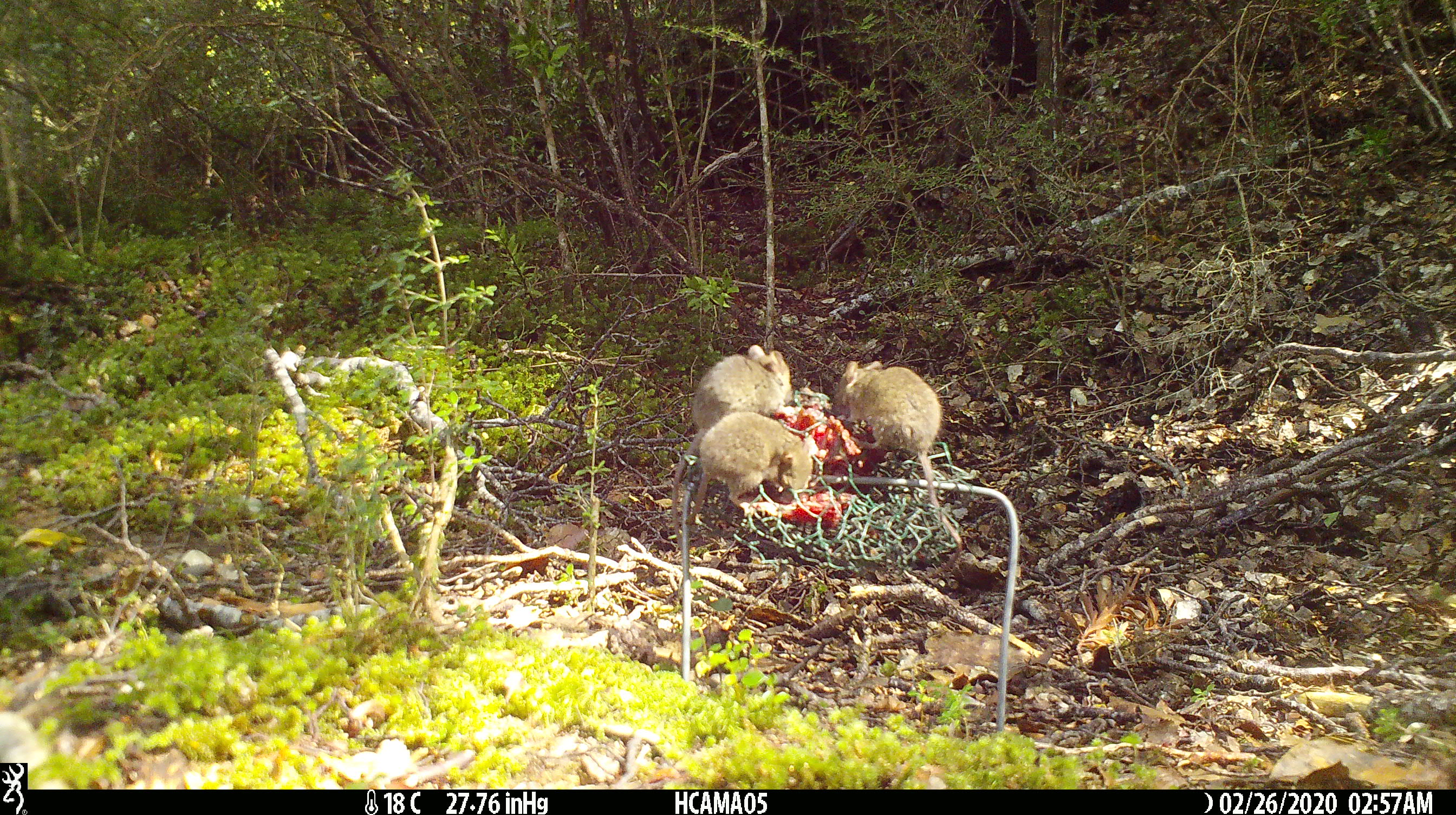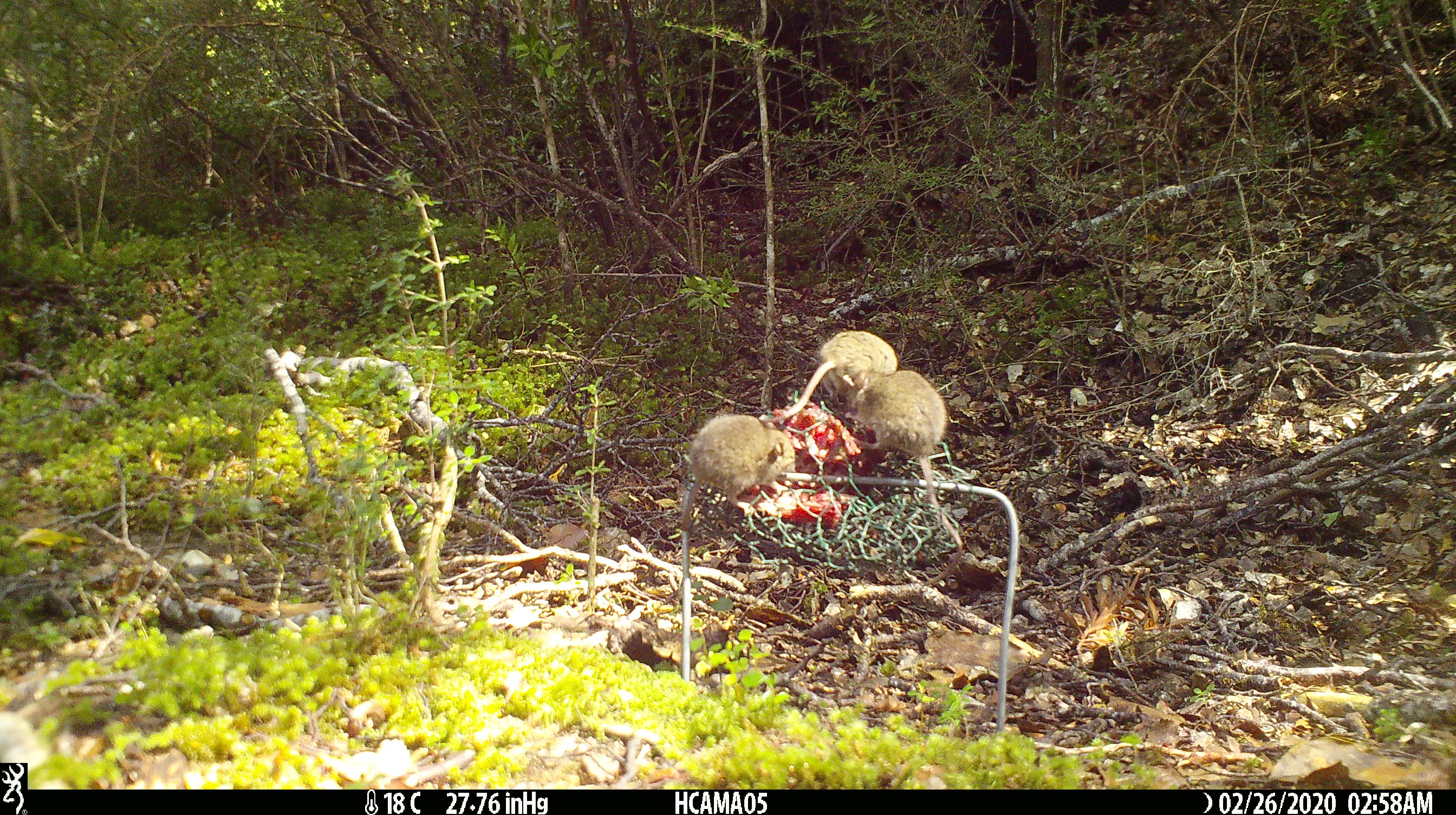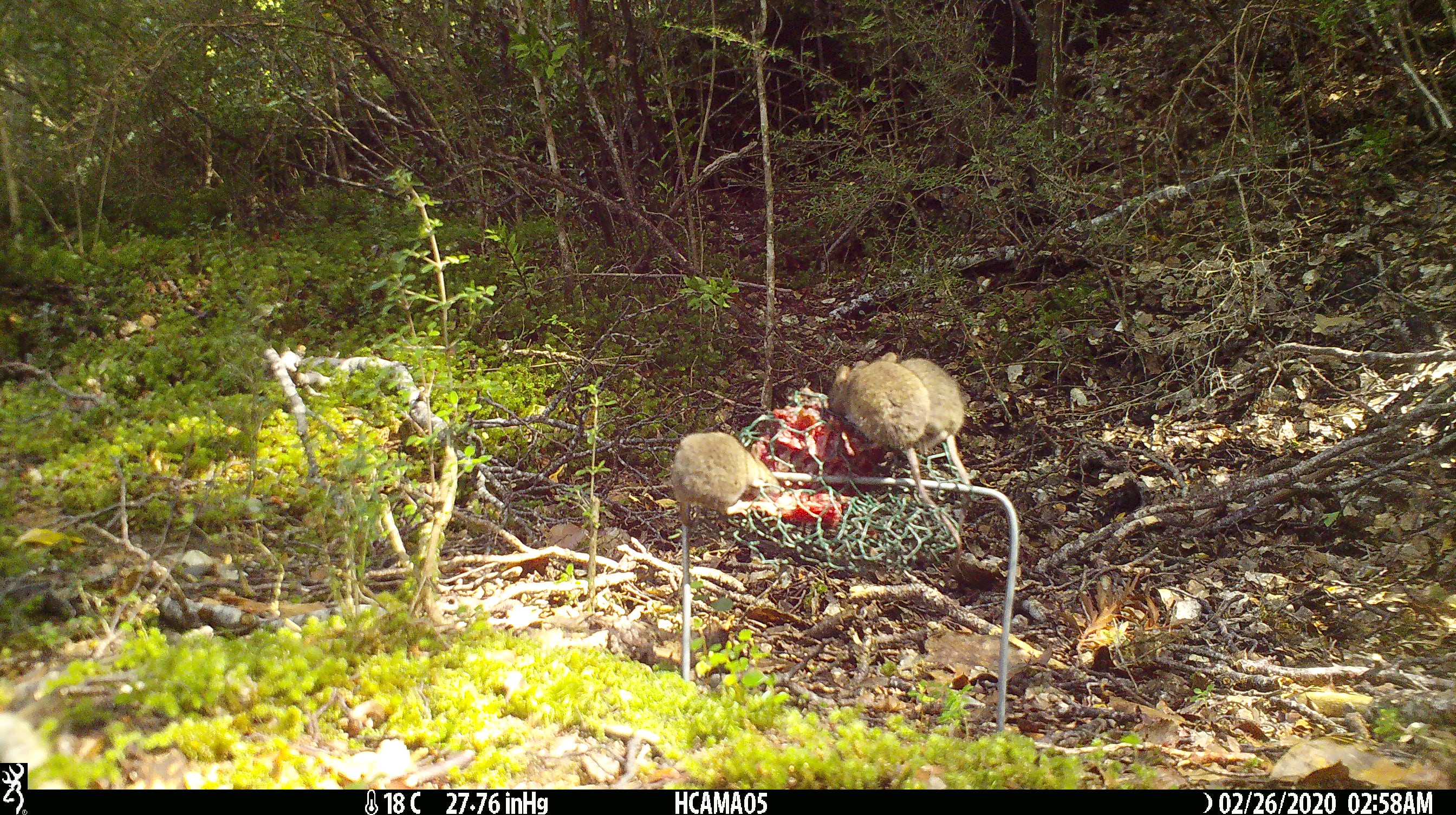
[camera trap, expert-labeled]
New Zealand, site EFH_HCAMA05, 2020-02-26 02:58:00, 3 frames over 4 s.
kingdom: Animalia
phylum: Chordata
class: Mammalia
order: Rodentia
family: Muridae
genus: Mus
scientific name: Mus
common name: mouse